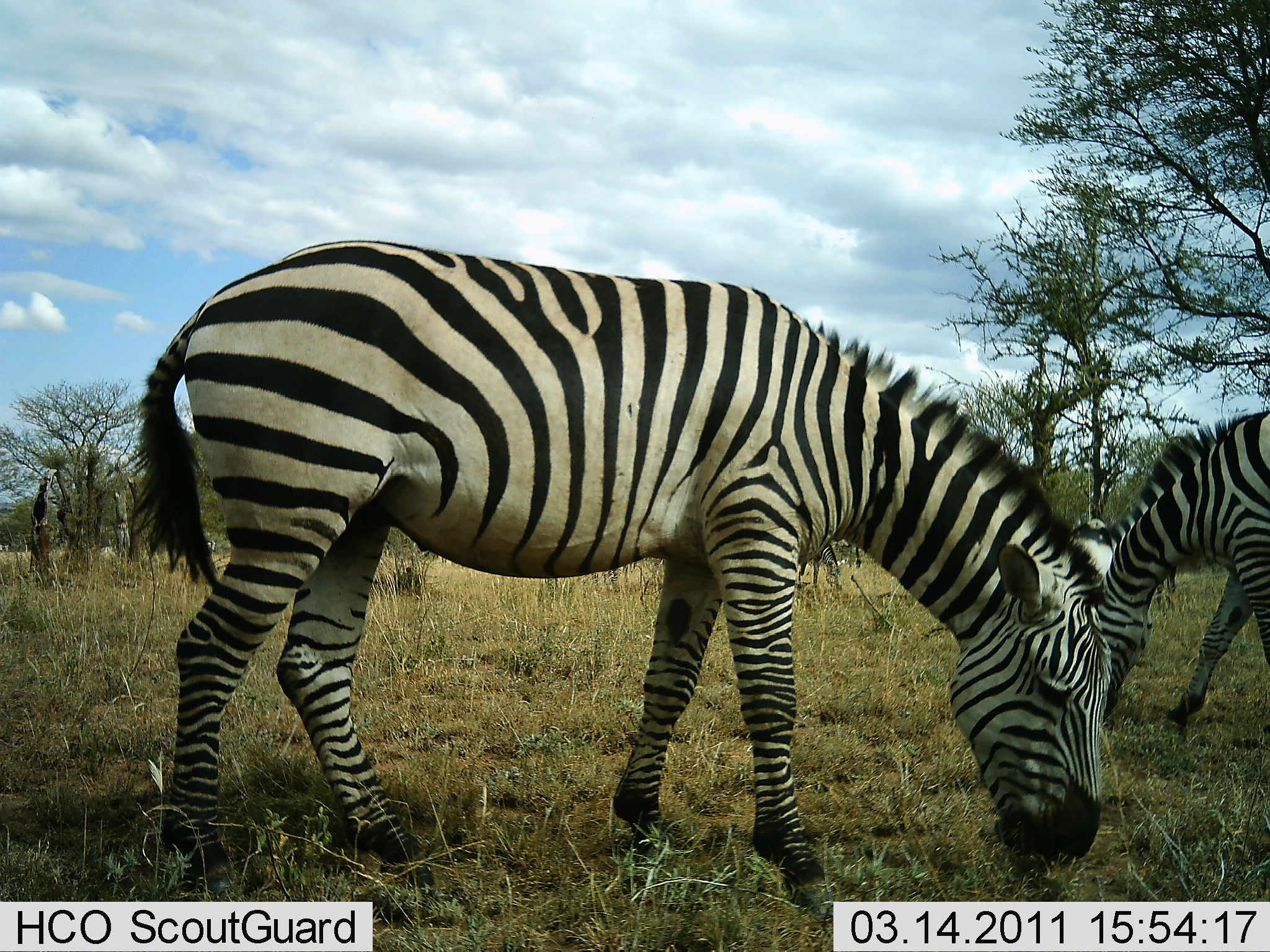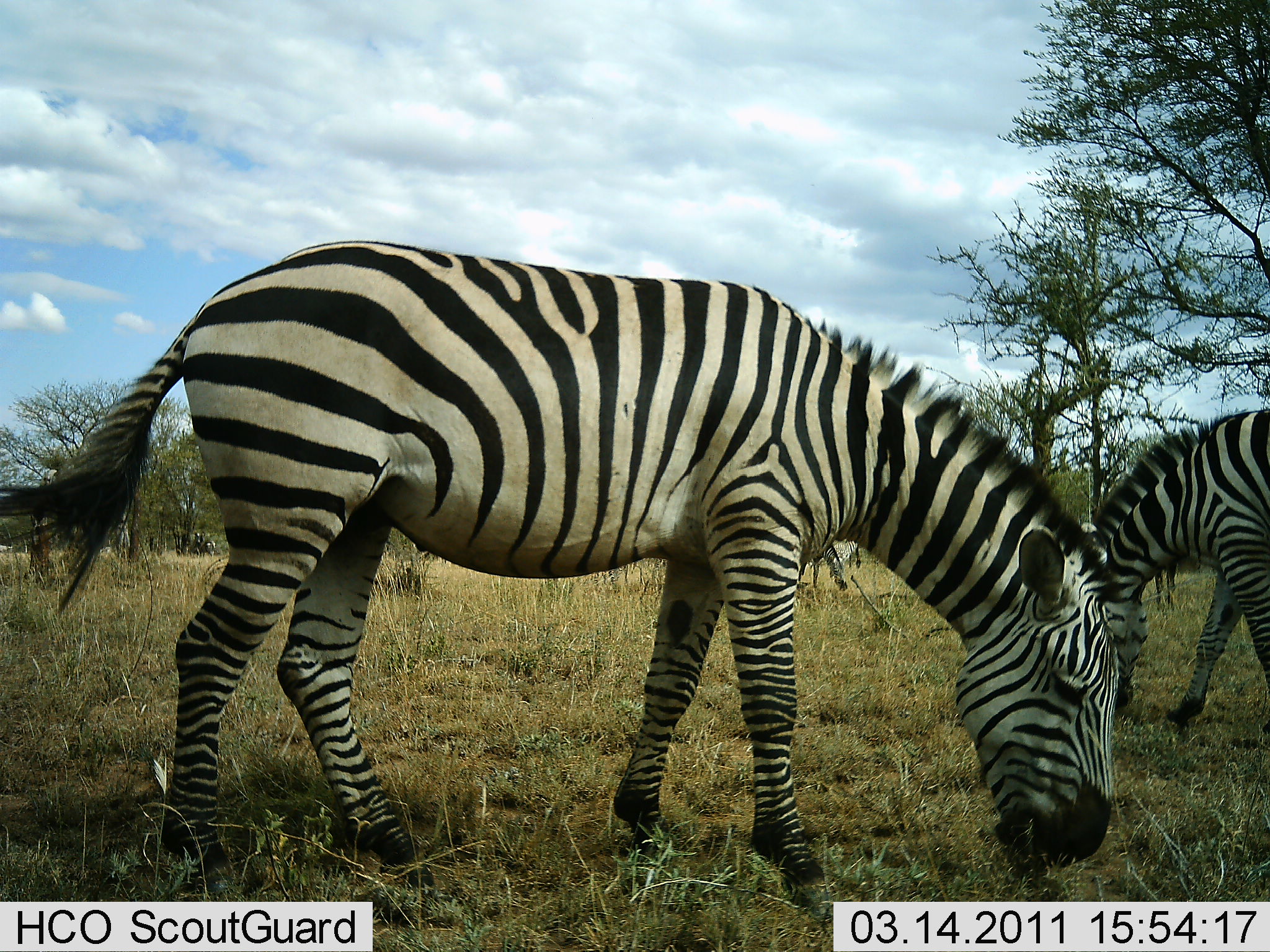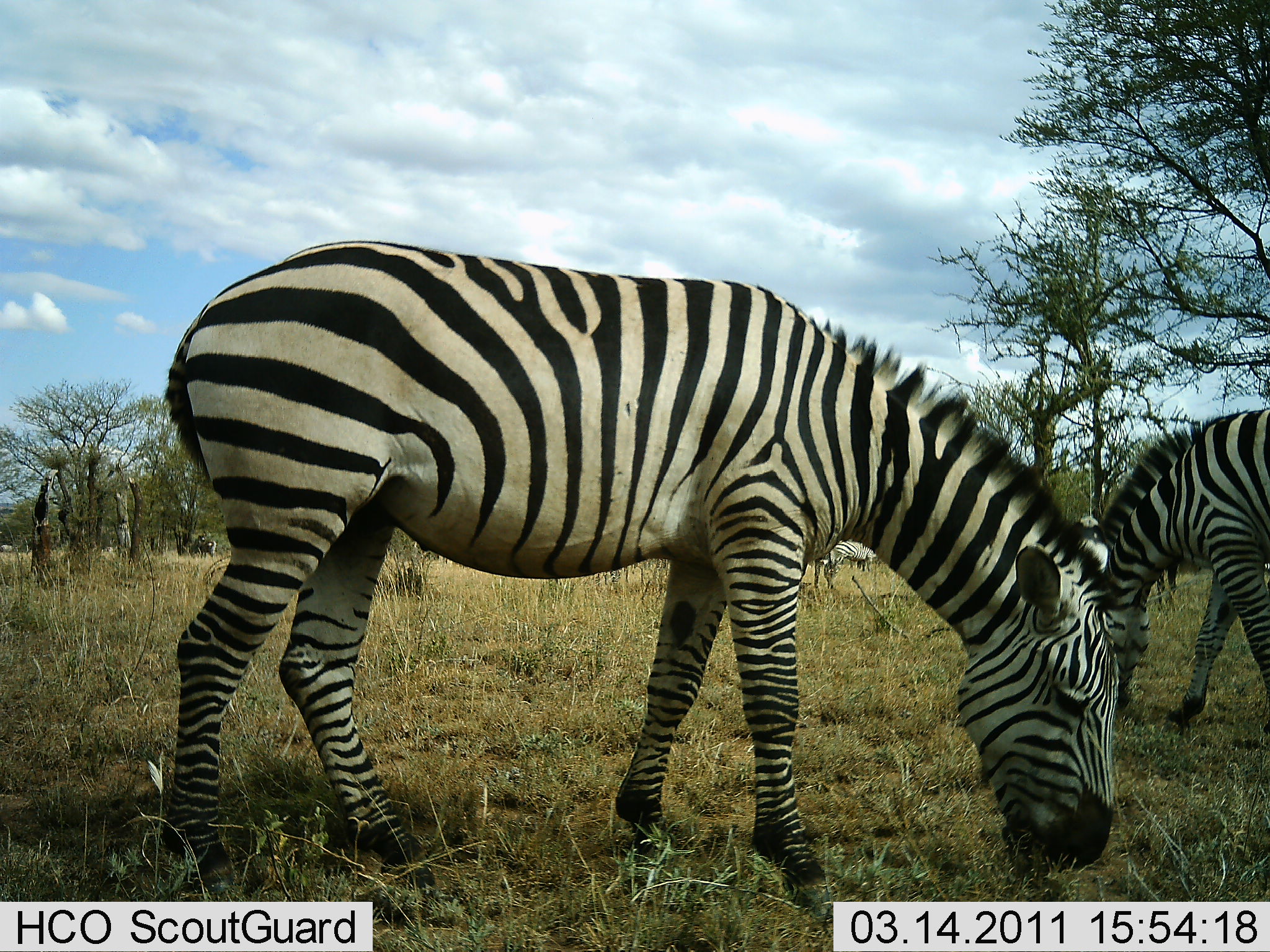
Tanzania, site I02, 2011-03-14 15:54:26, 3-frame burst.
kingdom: Animalia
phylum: Chordata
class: Mammalia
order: Perissodactyla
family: Equidae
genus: Equus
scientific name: Equus quagga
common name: plains zebra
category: zebra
Zebra (plains zebra) (Equus quagga), count 2. Behavior (volunteer vote fractions): standing 25%, resting 0%, moving 0%, interacting 0%. Young present (vote fraction): 0%. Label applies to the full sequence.